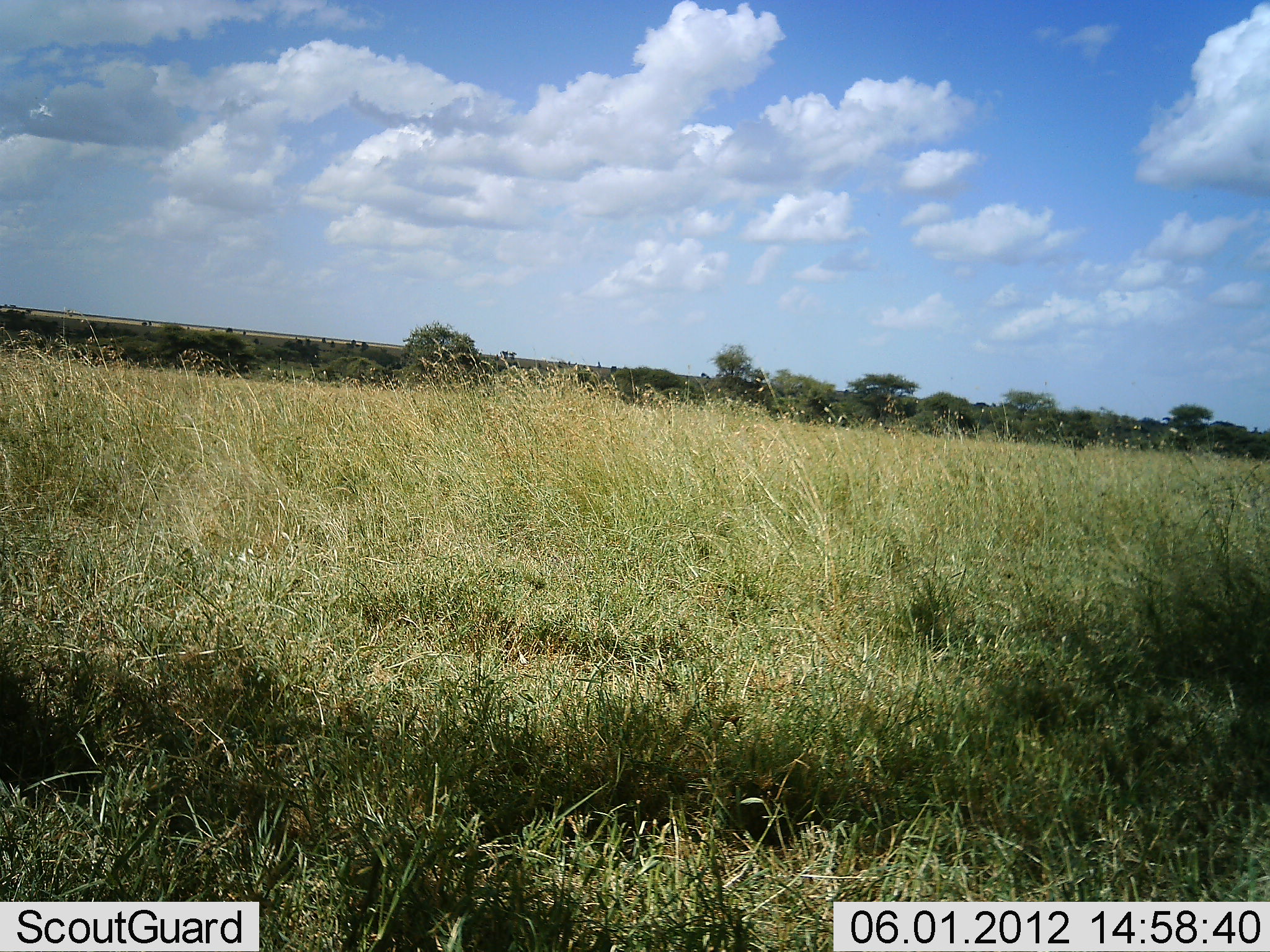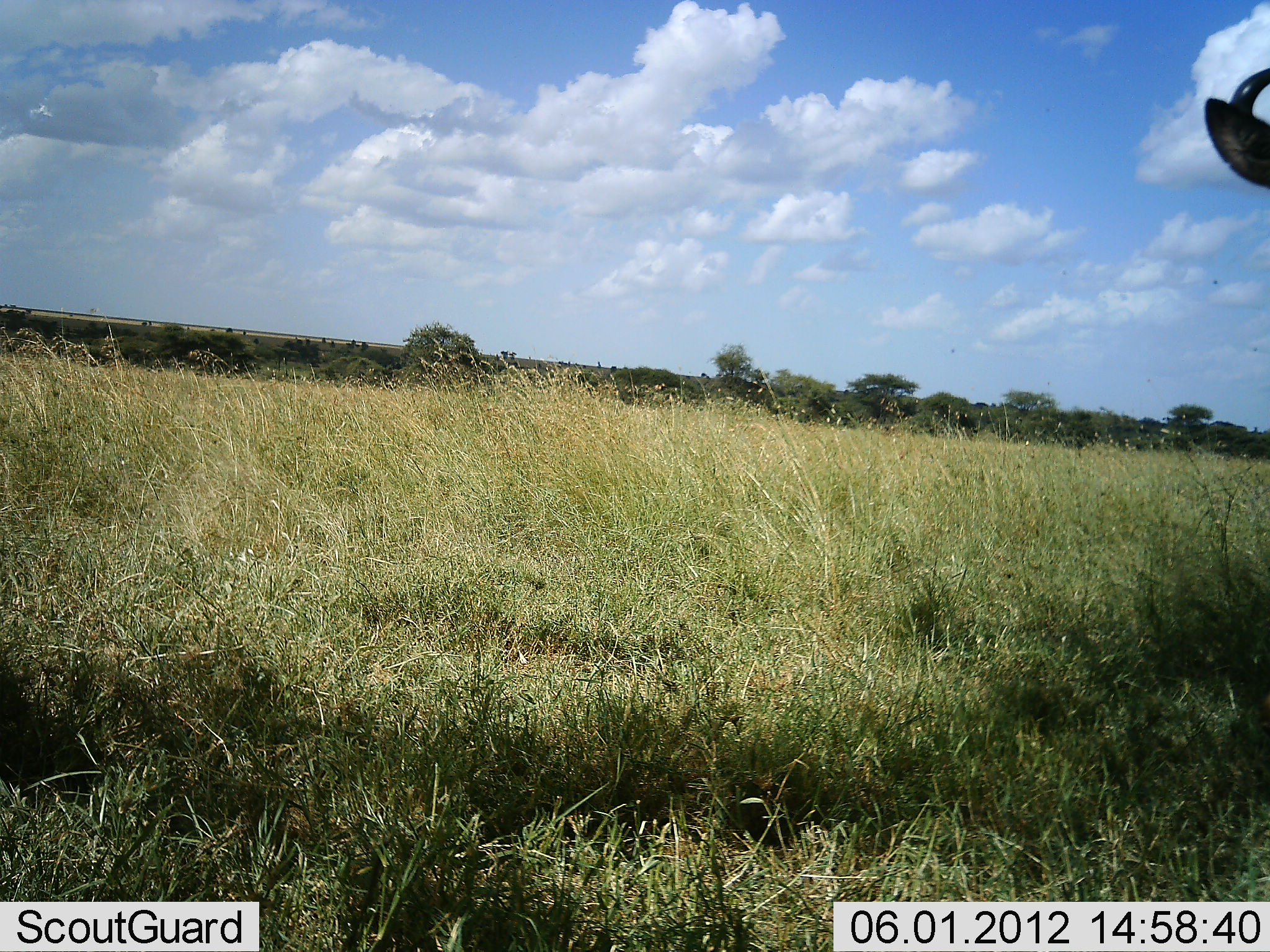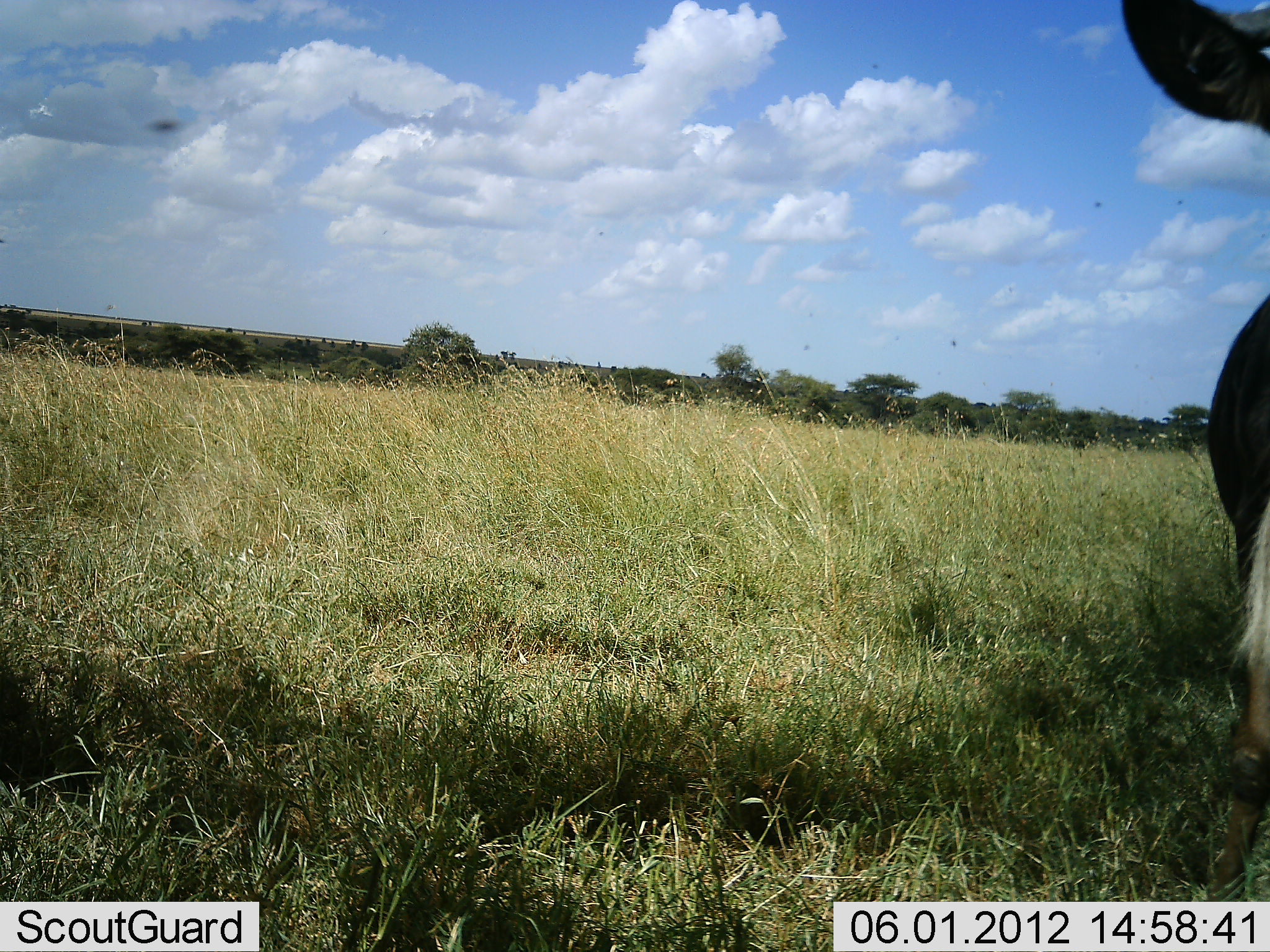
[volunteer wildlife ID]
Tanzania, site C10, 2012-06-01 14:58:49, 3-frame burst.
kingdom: Animalia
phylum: Chordata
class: Mammalia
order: Artiodactyla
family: Bovidae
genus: Connochaetes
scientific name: Connochaetes taurinus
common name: blue wildebeest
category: wildebeest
Wildebeest (blue wildebeest) (Connochaetes taurinus), count 1. Behavior (volunteer vote fractions): standing 36%, resting 0%, moving 64%, interacting 0%. Young present (vote fraction): 0%. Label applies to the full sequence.